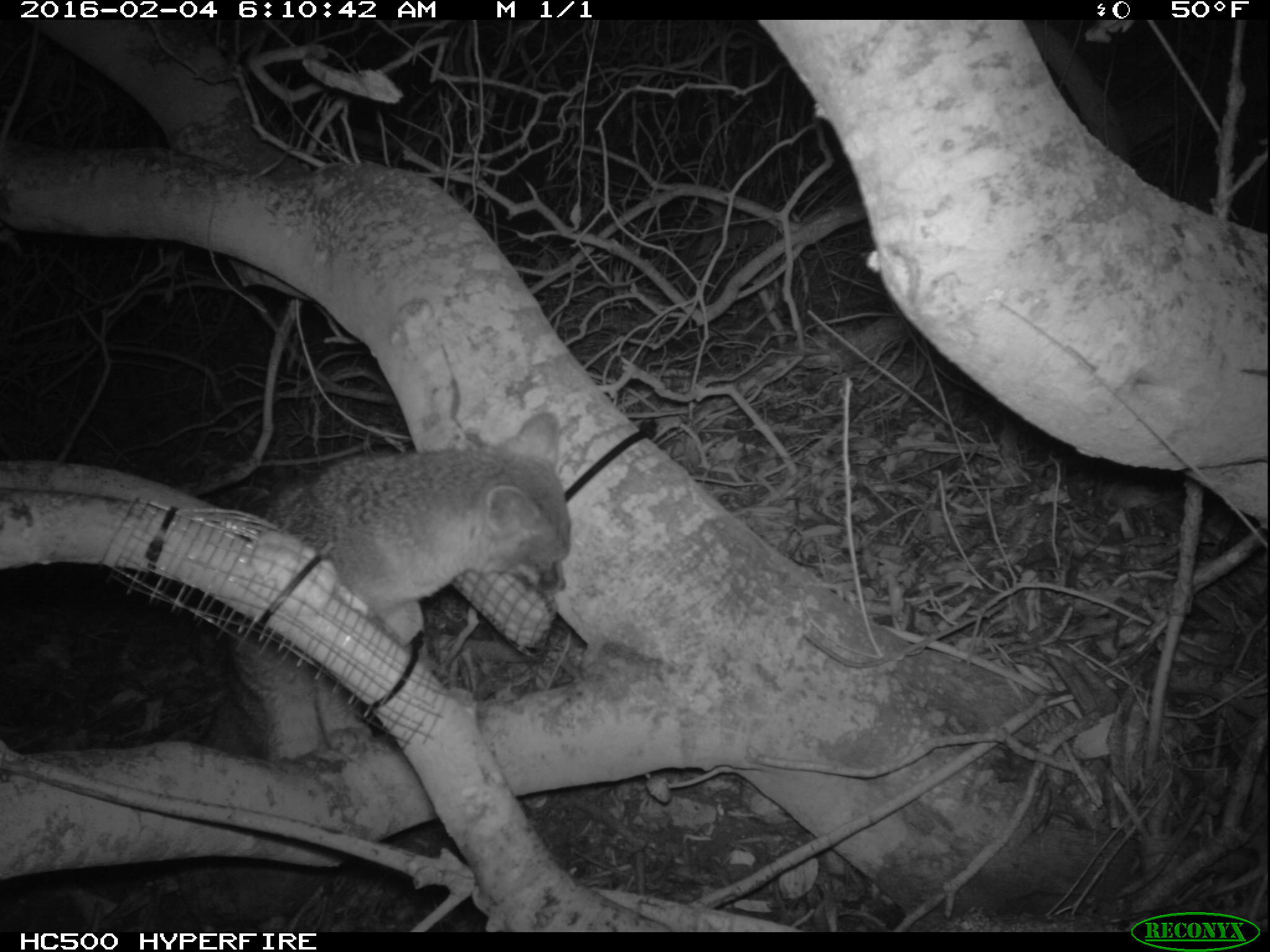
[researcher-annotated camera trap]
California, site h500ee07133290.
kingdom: Animalia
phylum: Chordata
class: Mammalia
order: Carnivora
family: Canidae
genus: Urocyon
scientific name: Urocyon littoralis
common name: island fox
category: fox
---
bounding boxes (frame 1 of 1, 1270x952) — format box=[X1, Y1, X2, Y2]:
fox: box=[205, 409, 572, 781]